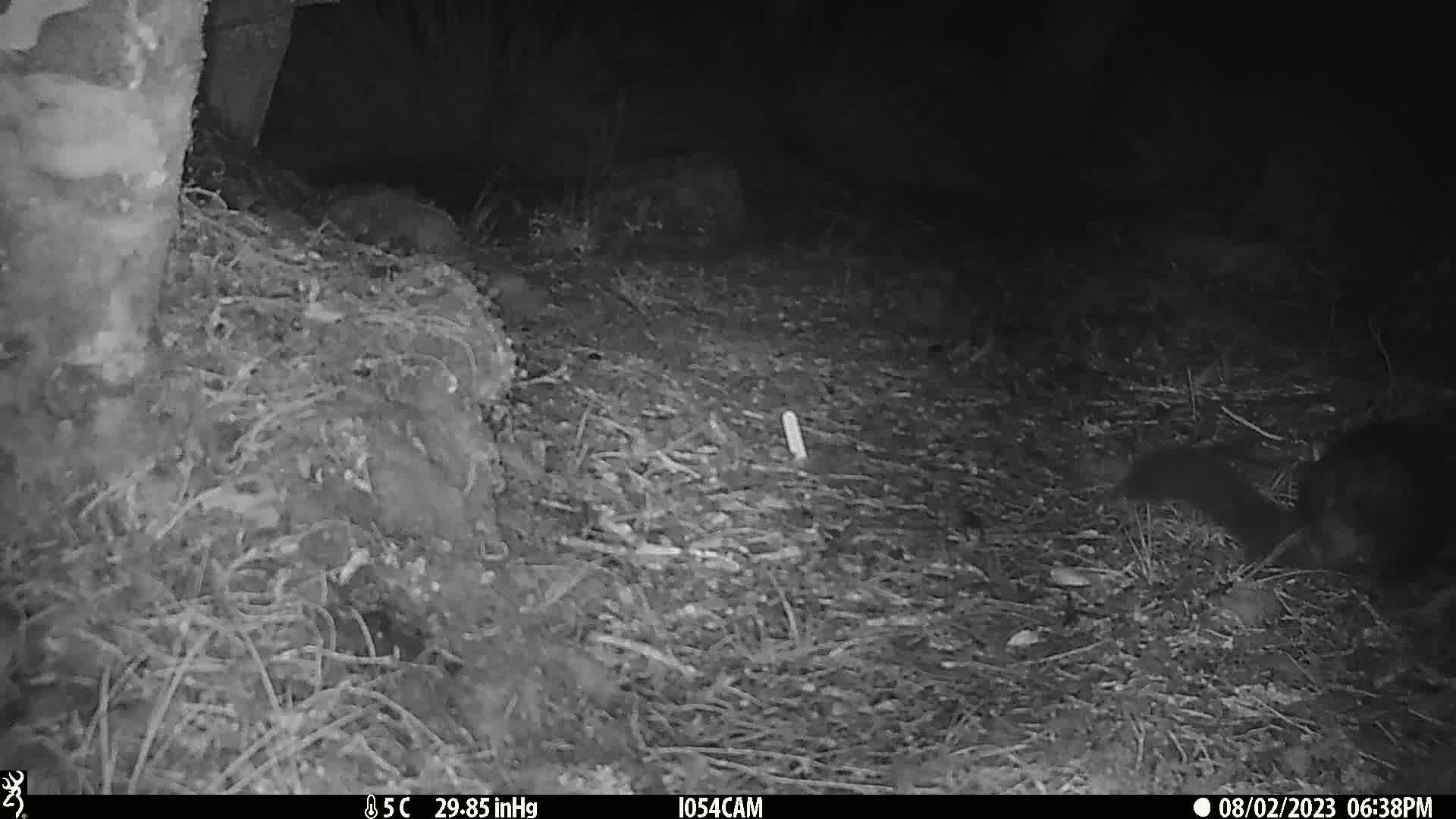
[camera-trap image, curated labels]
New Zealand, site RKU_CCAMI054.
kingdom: Animalia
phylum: Chordata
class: Mammalia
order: Diprotodontia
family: Phalangeridae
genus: Trichosurus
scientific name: Trichosurus vulpecula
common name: common brushtail possum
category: possum